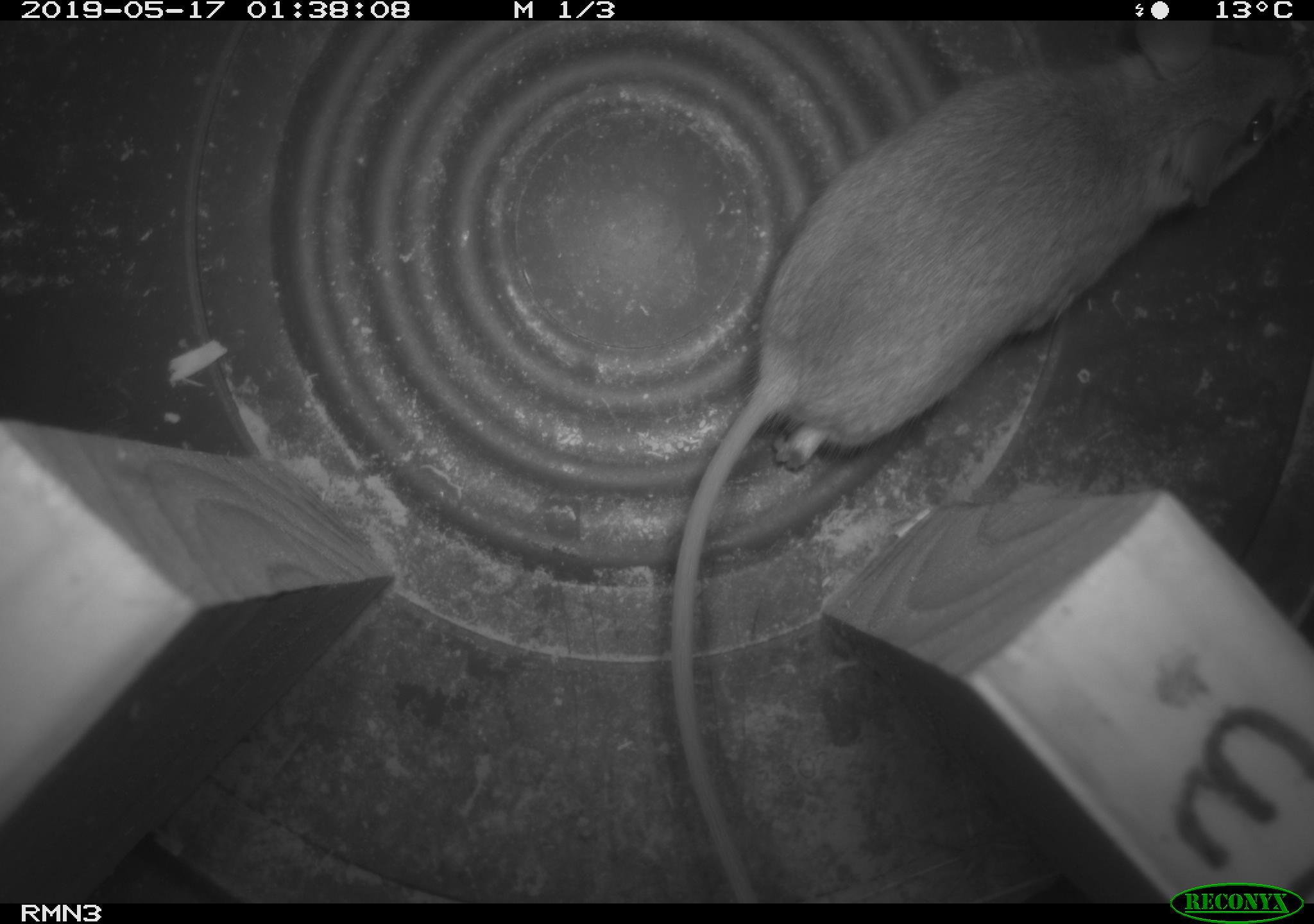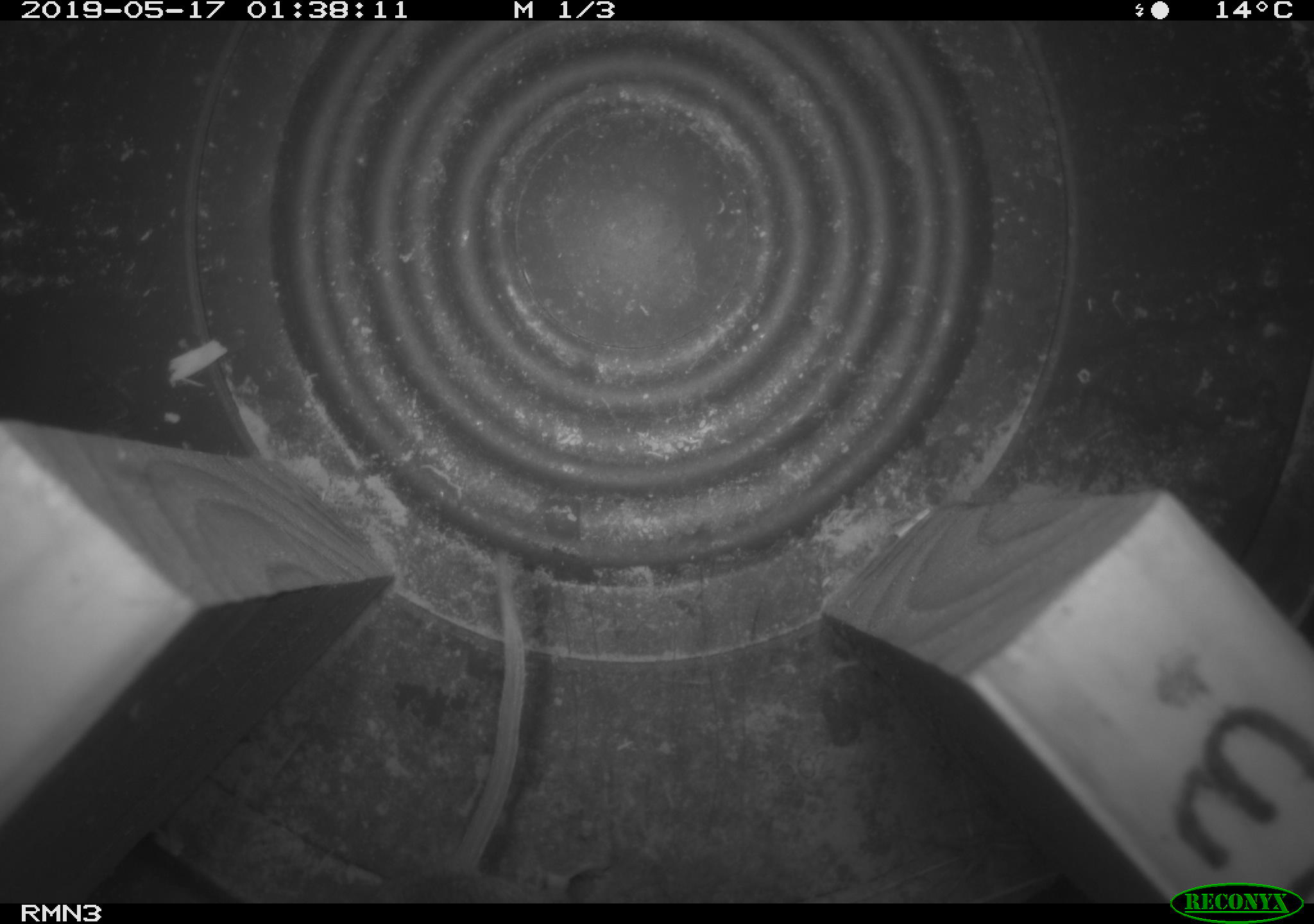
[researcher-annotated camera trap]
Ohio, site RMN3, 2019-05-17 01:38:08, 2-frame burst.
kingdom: Animalia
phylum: Chordata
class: Mammalia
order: Rodentia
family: Cricetidae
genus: Peromyscus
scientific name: Peromyscus leucopus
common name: white-footed mouse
White-footed mouse (Peromyscus leucopus).